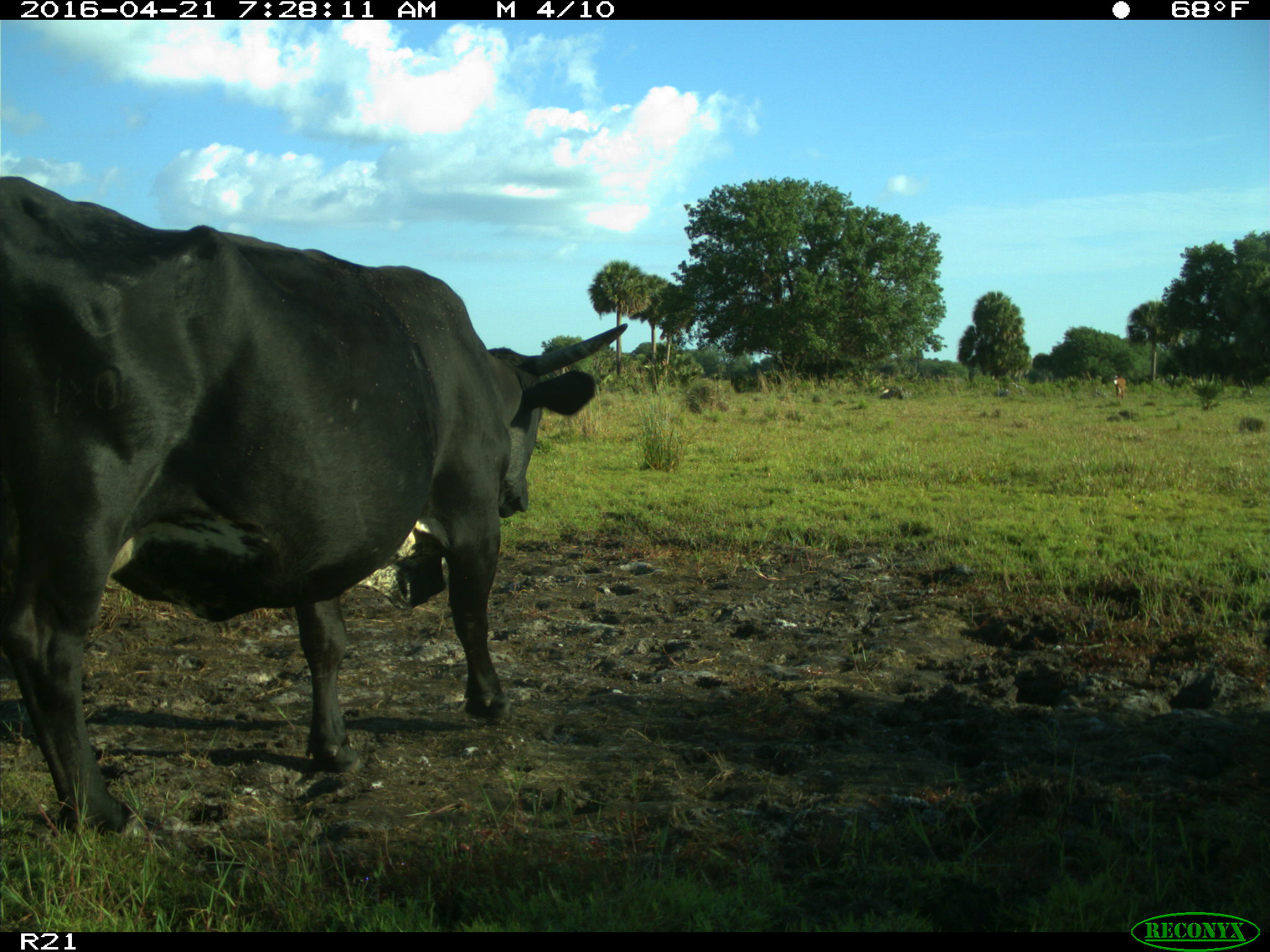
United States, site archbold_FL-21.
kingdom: Animalia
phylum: Chordata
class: Mammalia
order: Artiodactyla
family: Bovidae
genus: Bos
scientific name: Bos taurus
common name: domestic cow